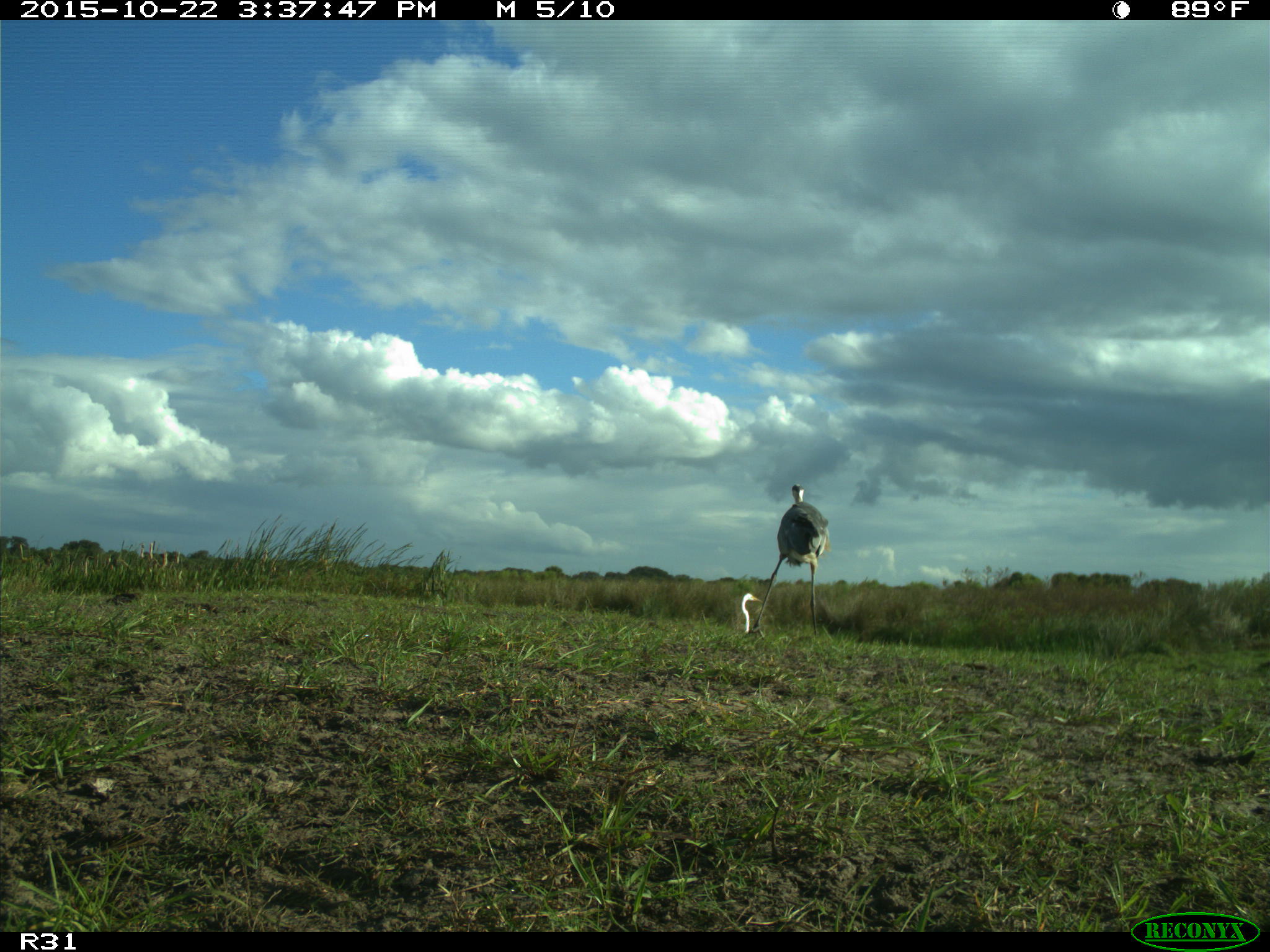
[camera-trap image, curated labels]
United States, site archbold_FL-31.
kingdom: Animalia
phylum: Chordata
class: Aves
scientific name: Aves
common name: birds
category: unidentified bird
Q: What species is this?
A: Unidentified bird (birds) (Aves).